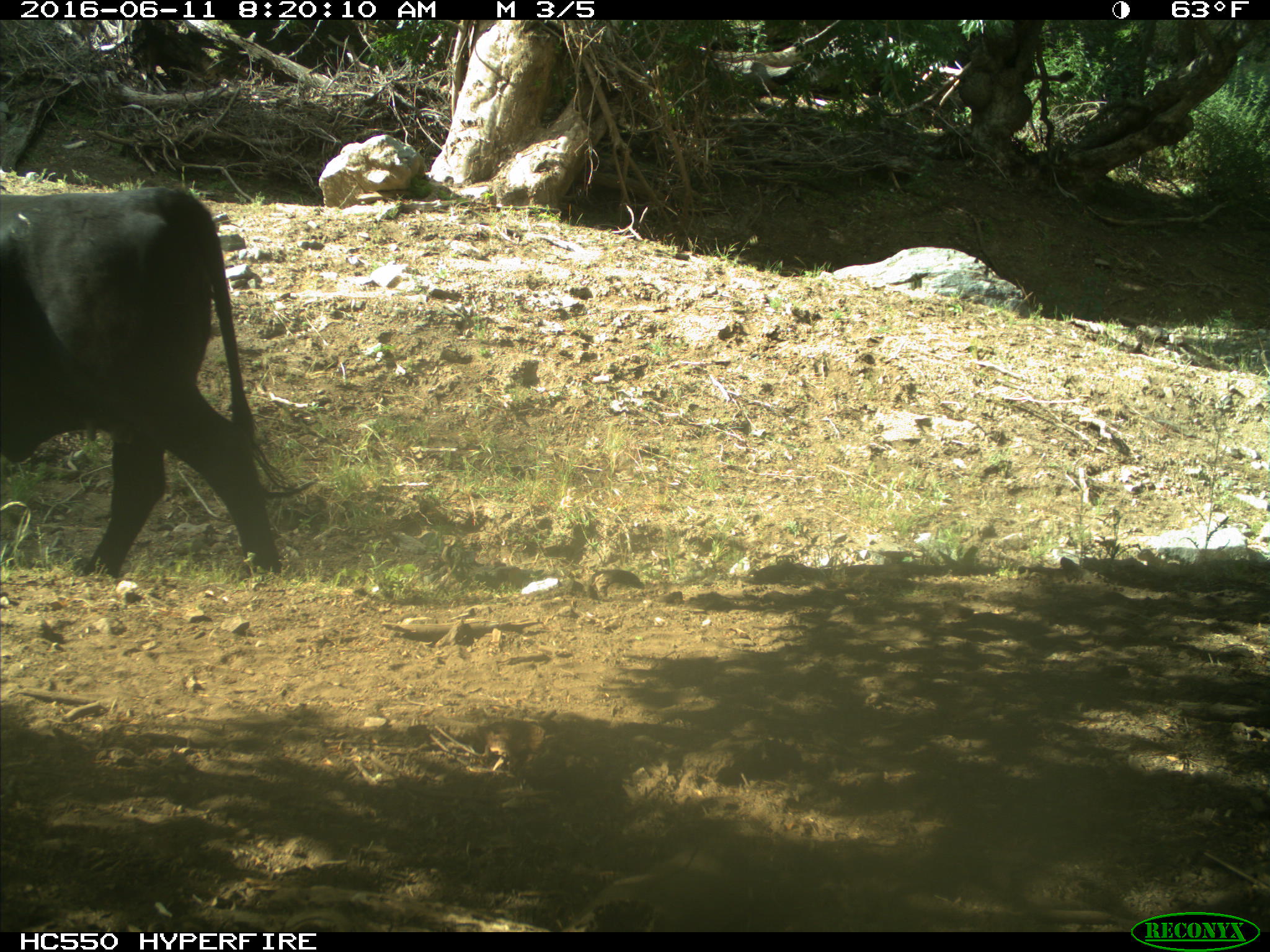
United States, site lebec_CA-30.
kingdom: Animalia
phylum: Chordata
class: Mammalia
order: Artiodactyla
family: Bovidae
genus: Bos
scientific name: Bos taurus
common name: domestic cow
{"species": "Bos taurus (domestic cow)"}